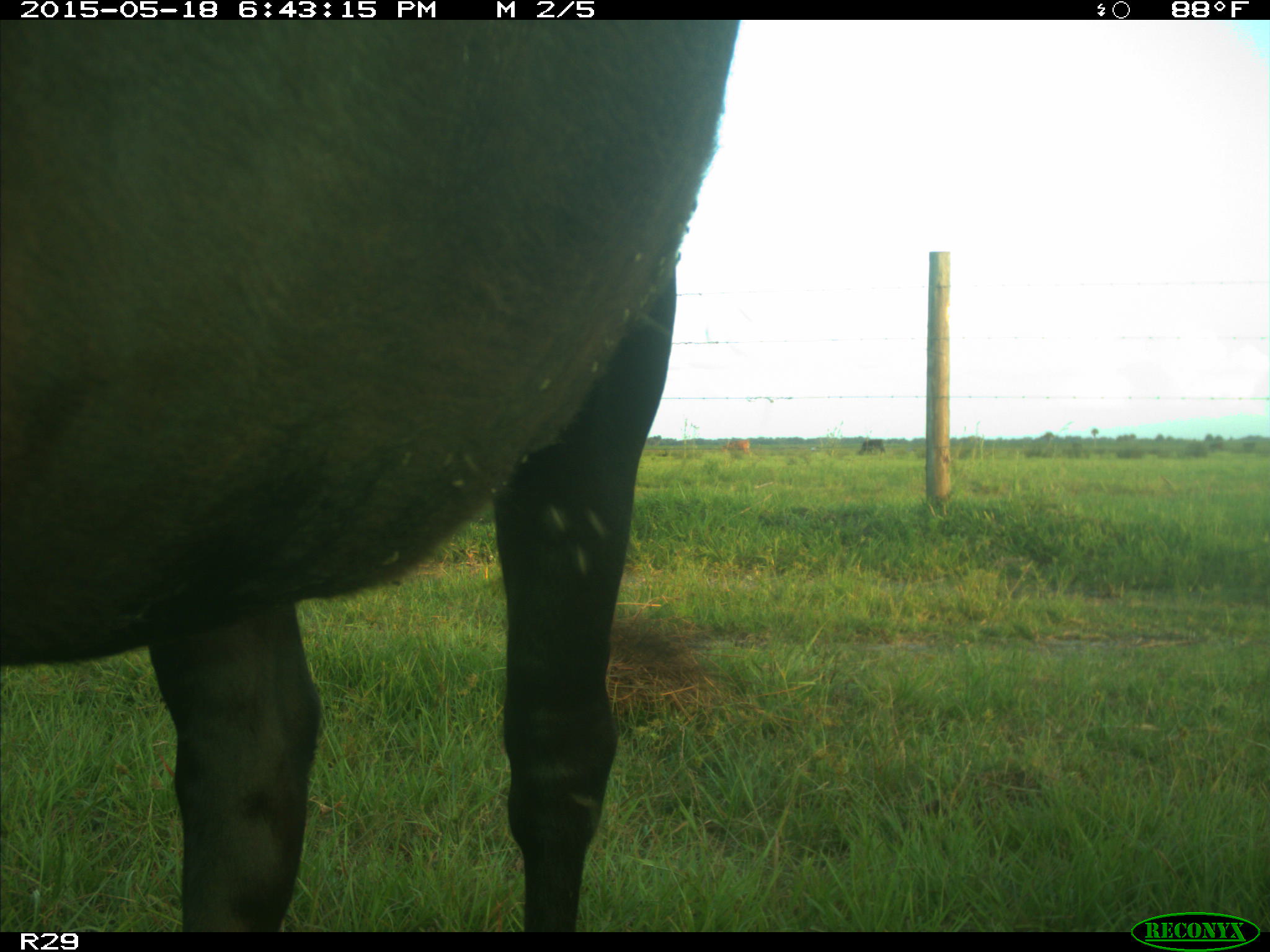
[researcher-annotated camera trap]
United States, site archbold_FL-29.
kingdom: Animalia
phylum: Chordata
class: Mammalia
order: Artiodactyla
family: Bovidae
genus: Bos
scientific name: Bos taurus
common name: domestic cow